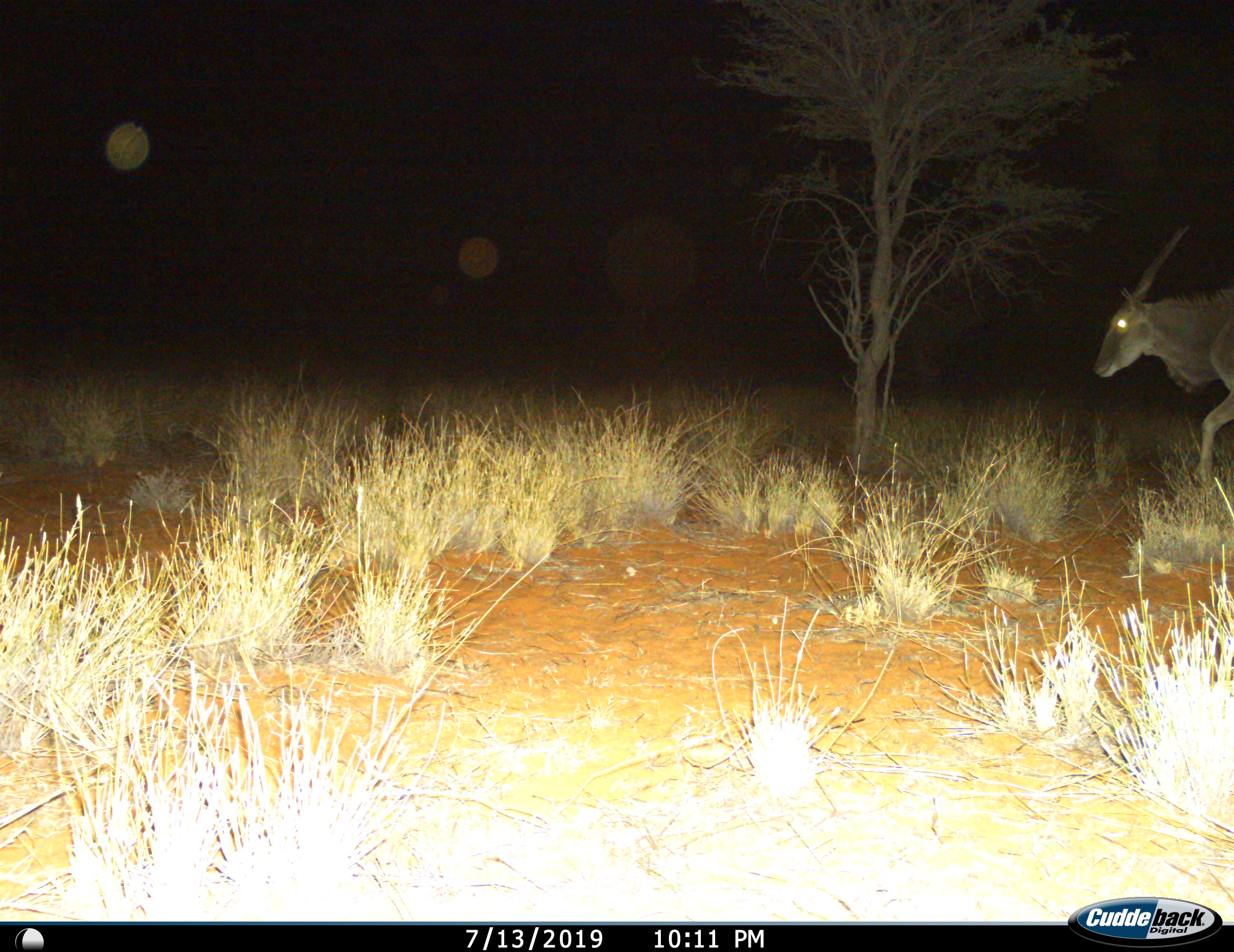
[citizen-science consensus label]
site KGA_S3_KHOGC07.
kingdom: Animalia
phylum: Chordata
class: Mammalia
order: Artiodactyla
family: Bovidae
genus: Tragelaphus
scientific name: Tragelaphus oryx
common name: eland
Eland (Tragelaphus oryx), count 1. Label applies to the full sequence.